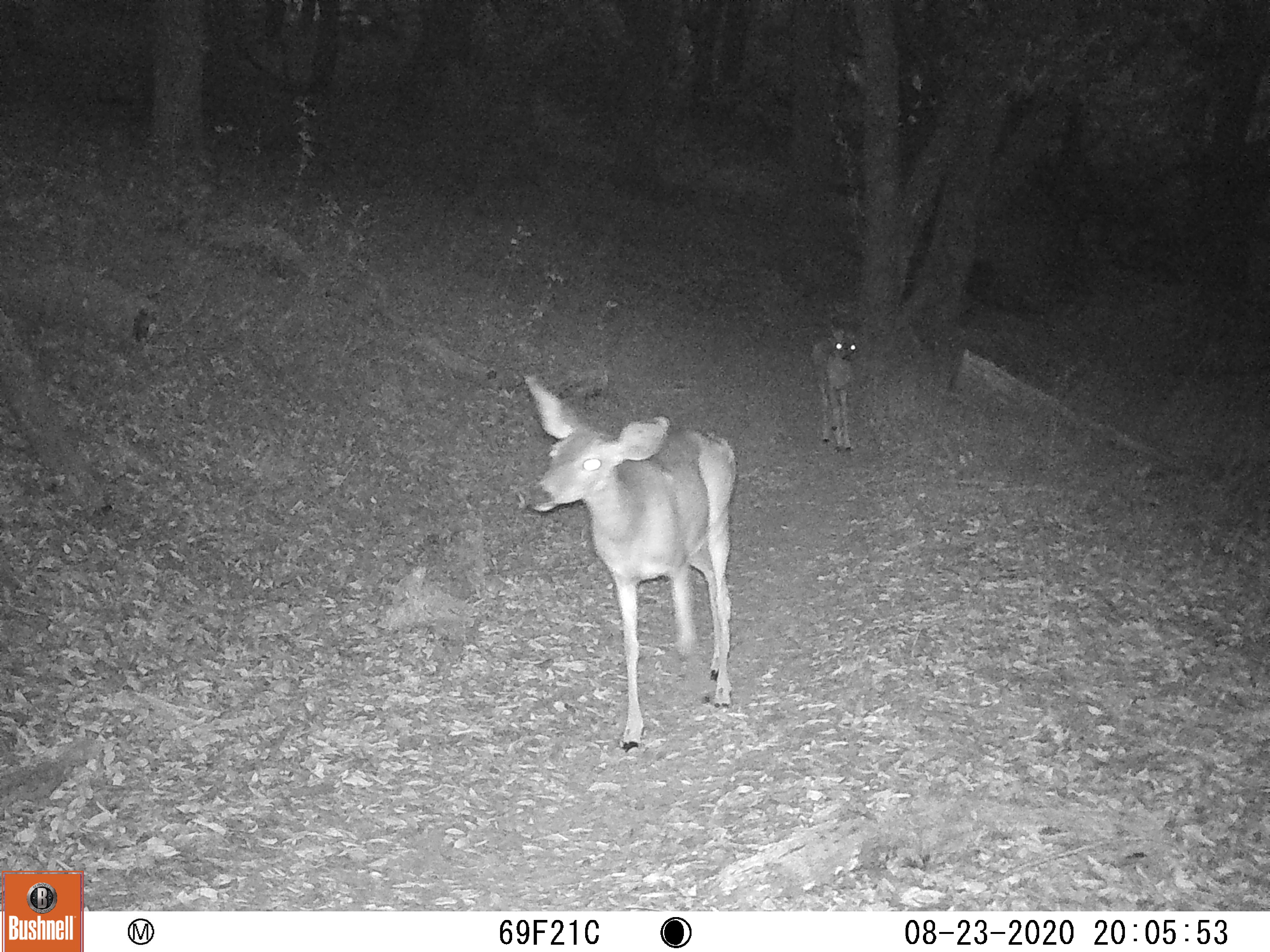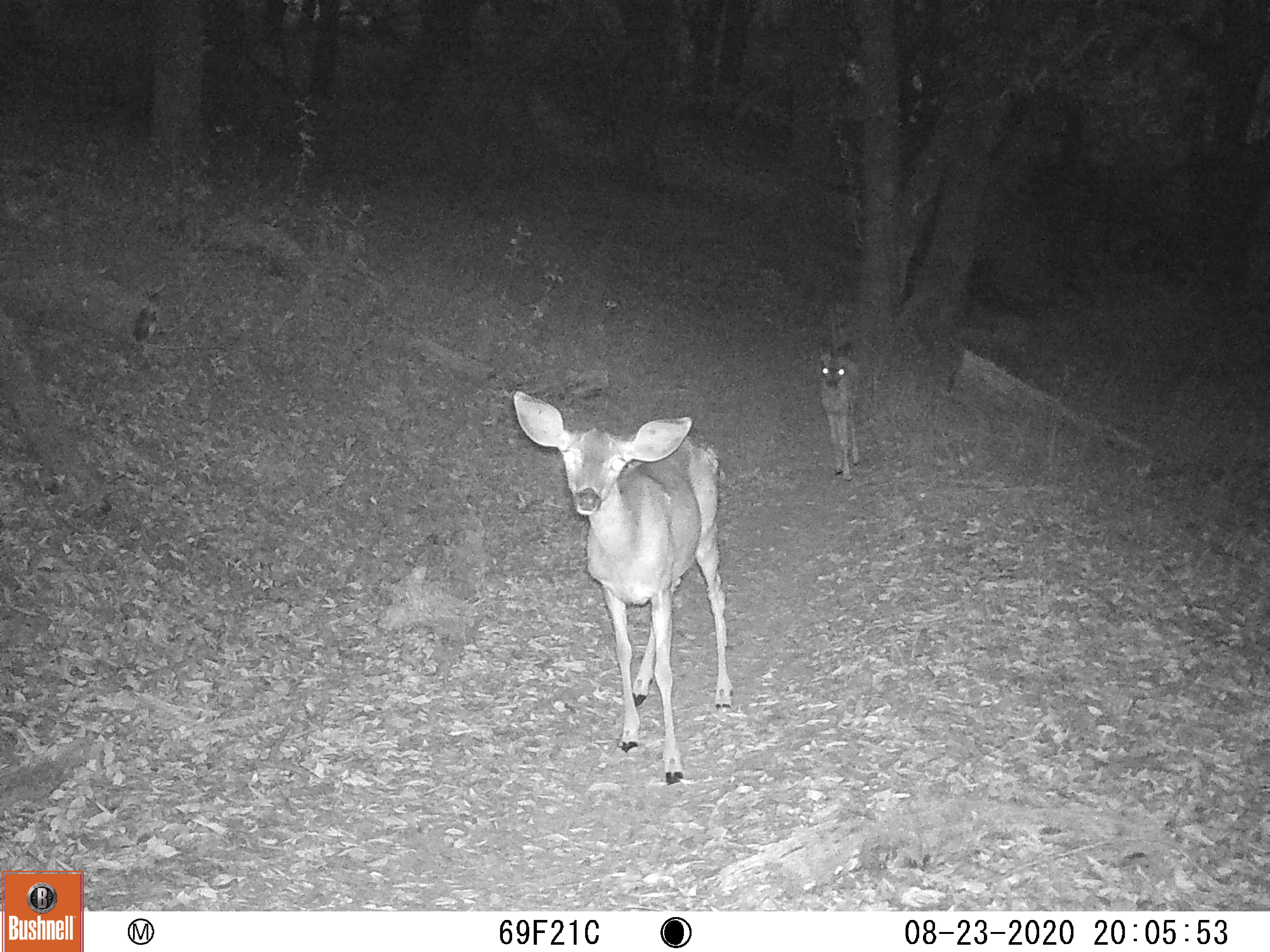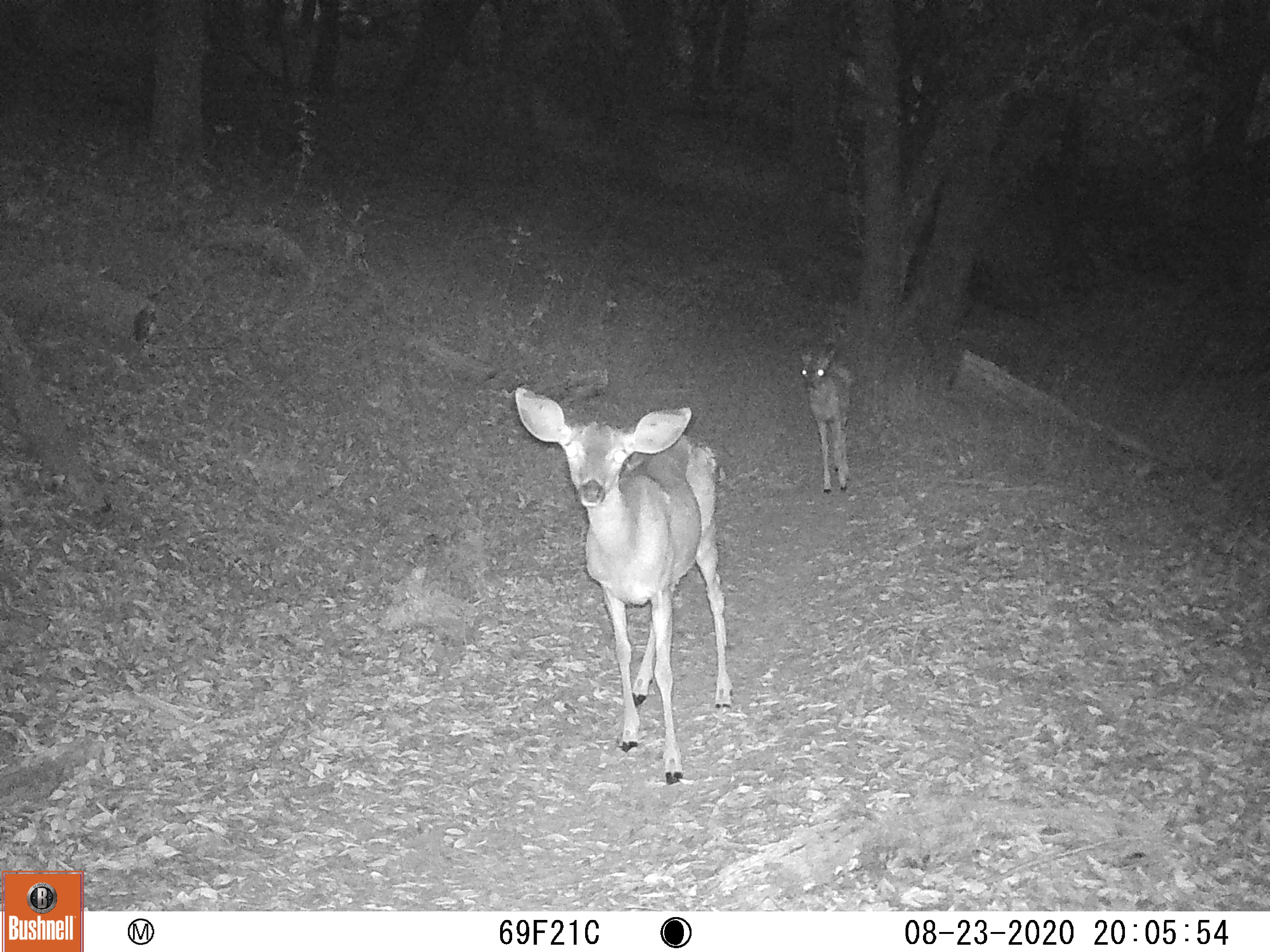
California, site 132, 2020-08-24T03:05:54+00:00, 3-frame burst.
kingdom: Animalia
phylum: Chordata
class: Mammalia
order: Artiodactyla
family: Cervidae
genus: Odocoileus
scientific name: Odocoileus hemionus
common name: mule deer